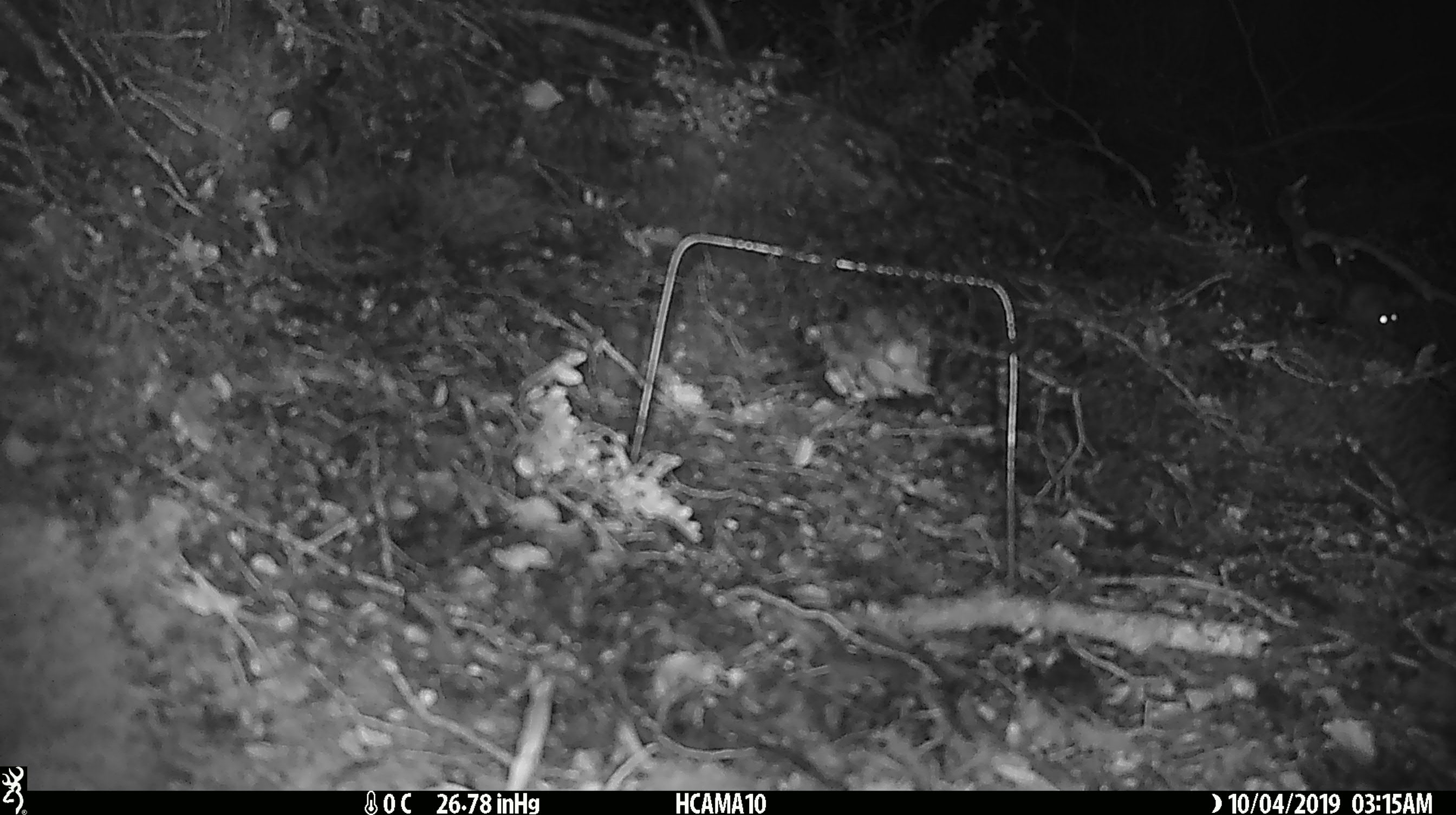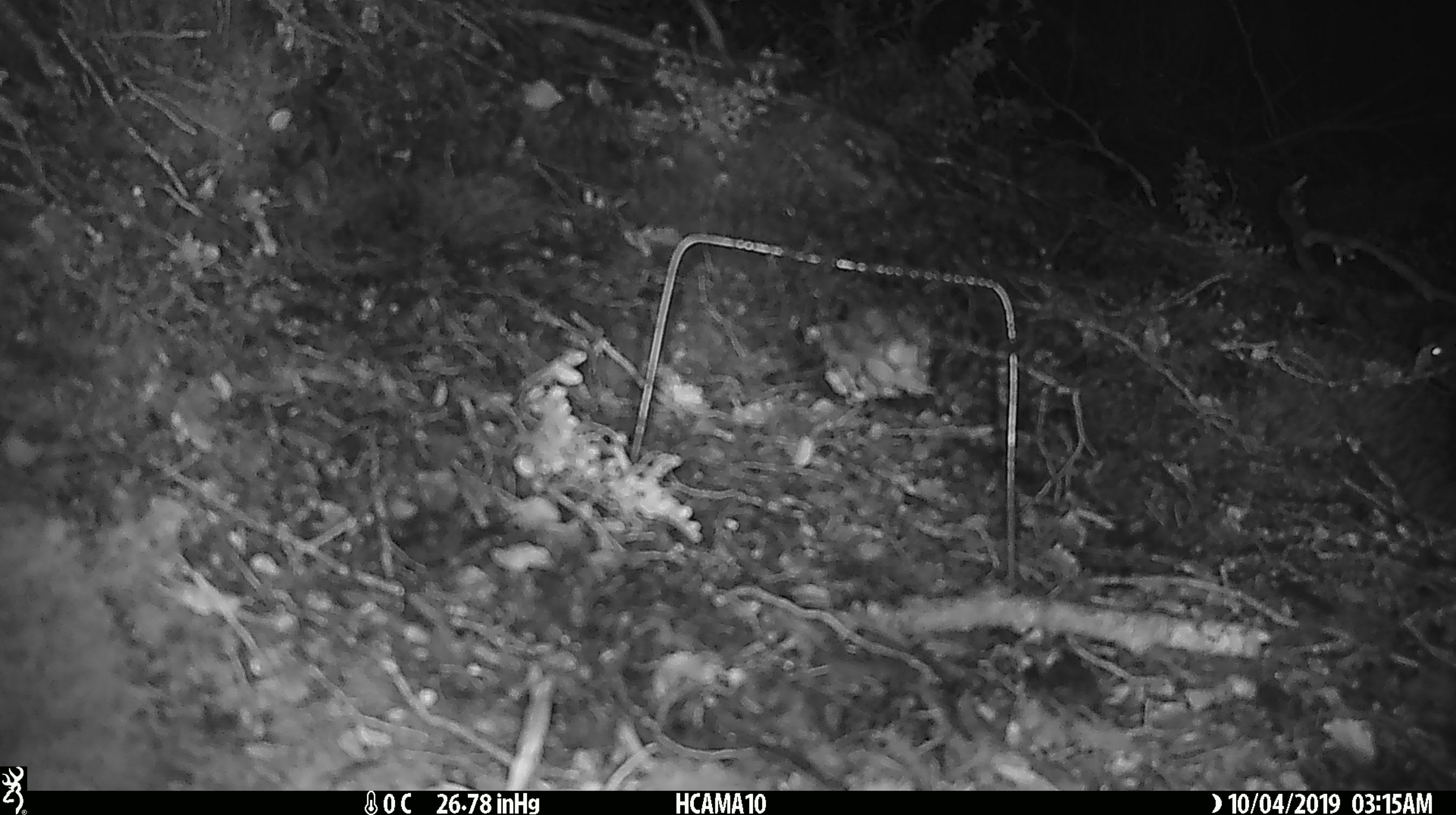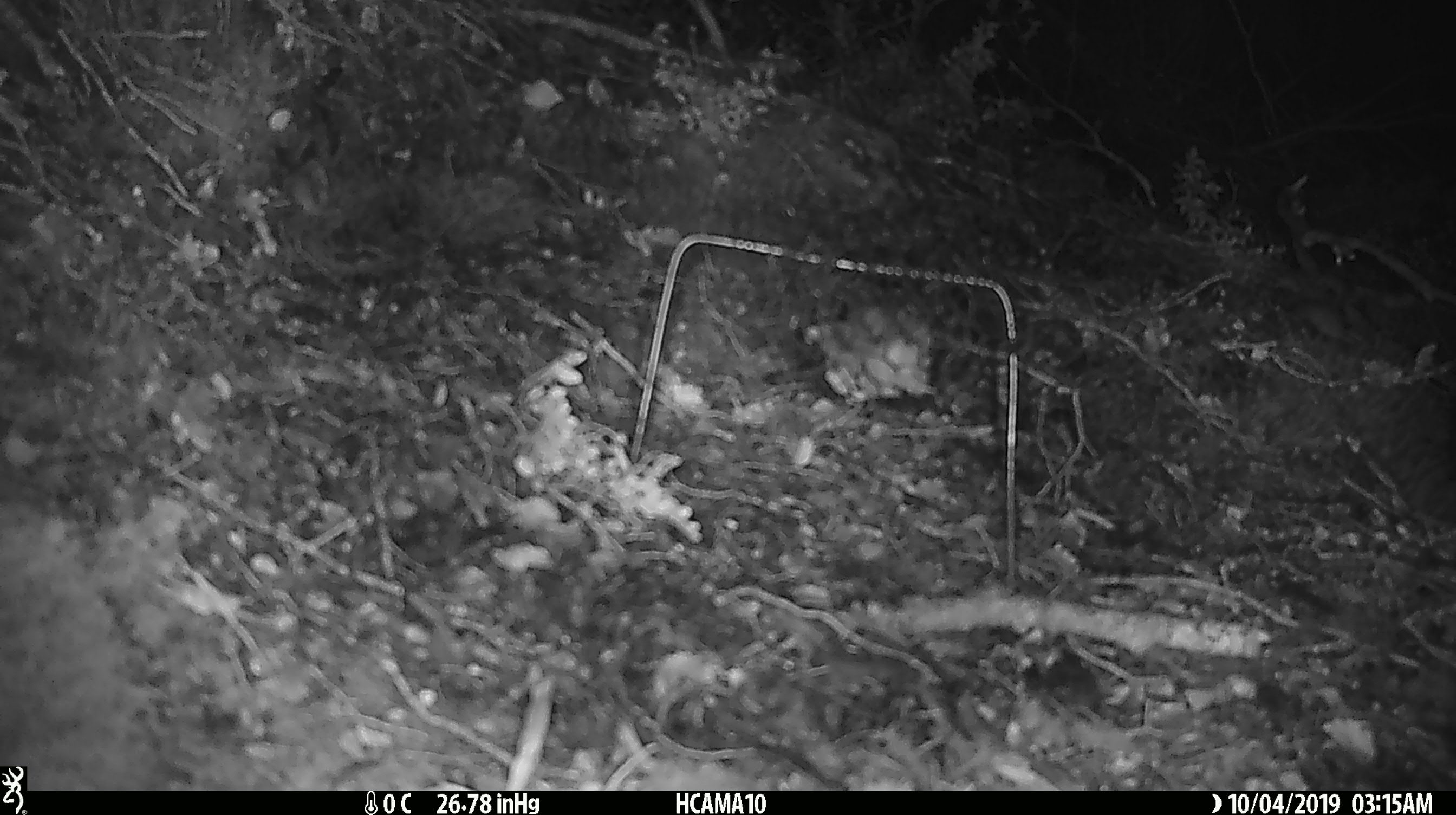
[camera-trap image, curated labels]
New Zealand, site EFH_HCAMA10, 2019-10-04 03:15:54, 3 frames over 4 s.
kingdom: Animalia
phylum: Chordata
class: Mammalia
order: Rodentia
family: Muridae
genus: Mus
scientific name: Mus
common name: mouse